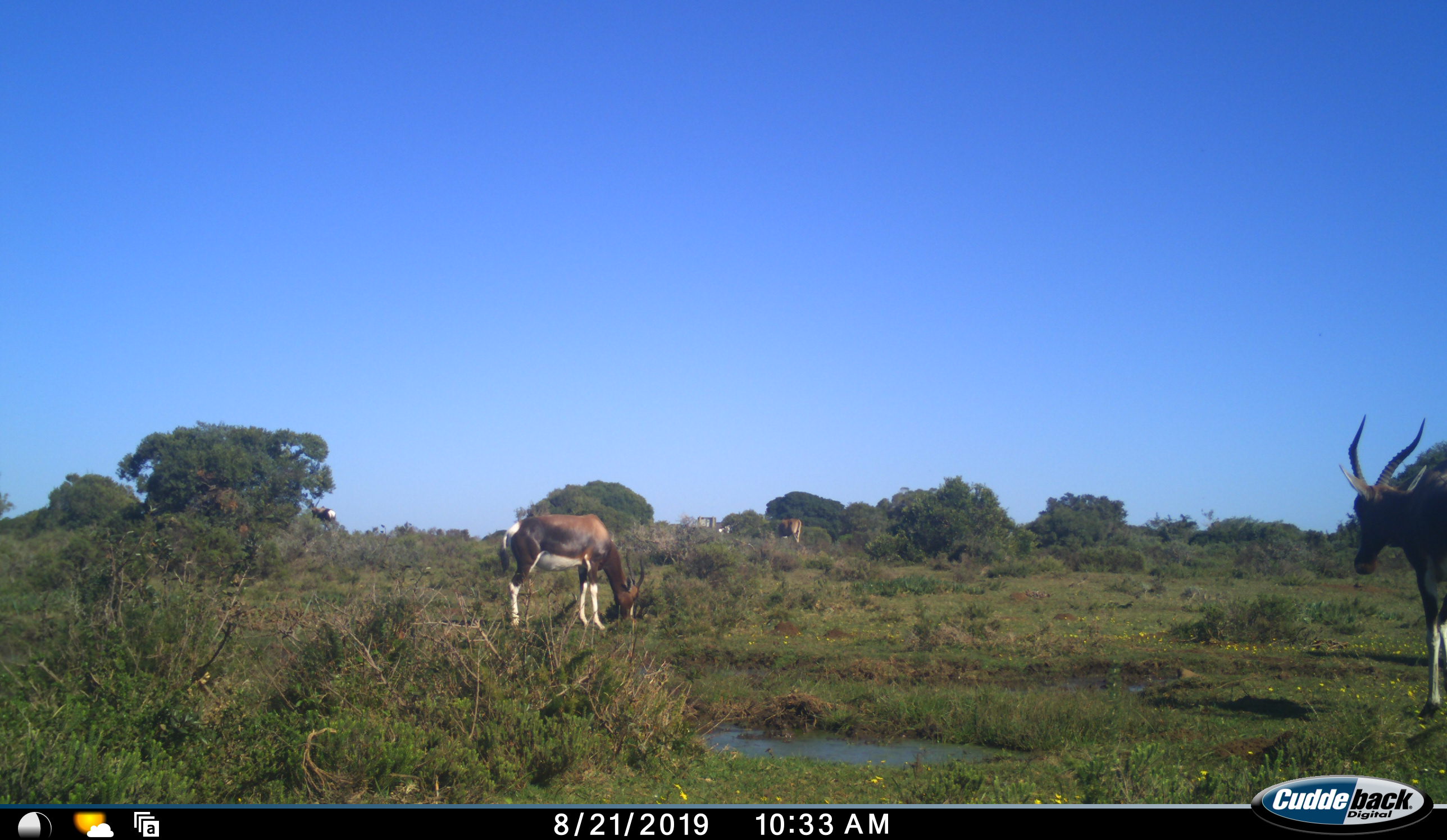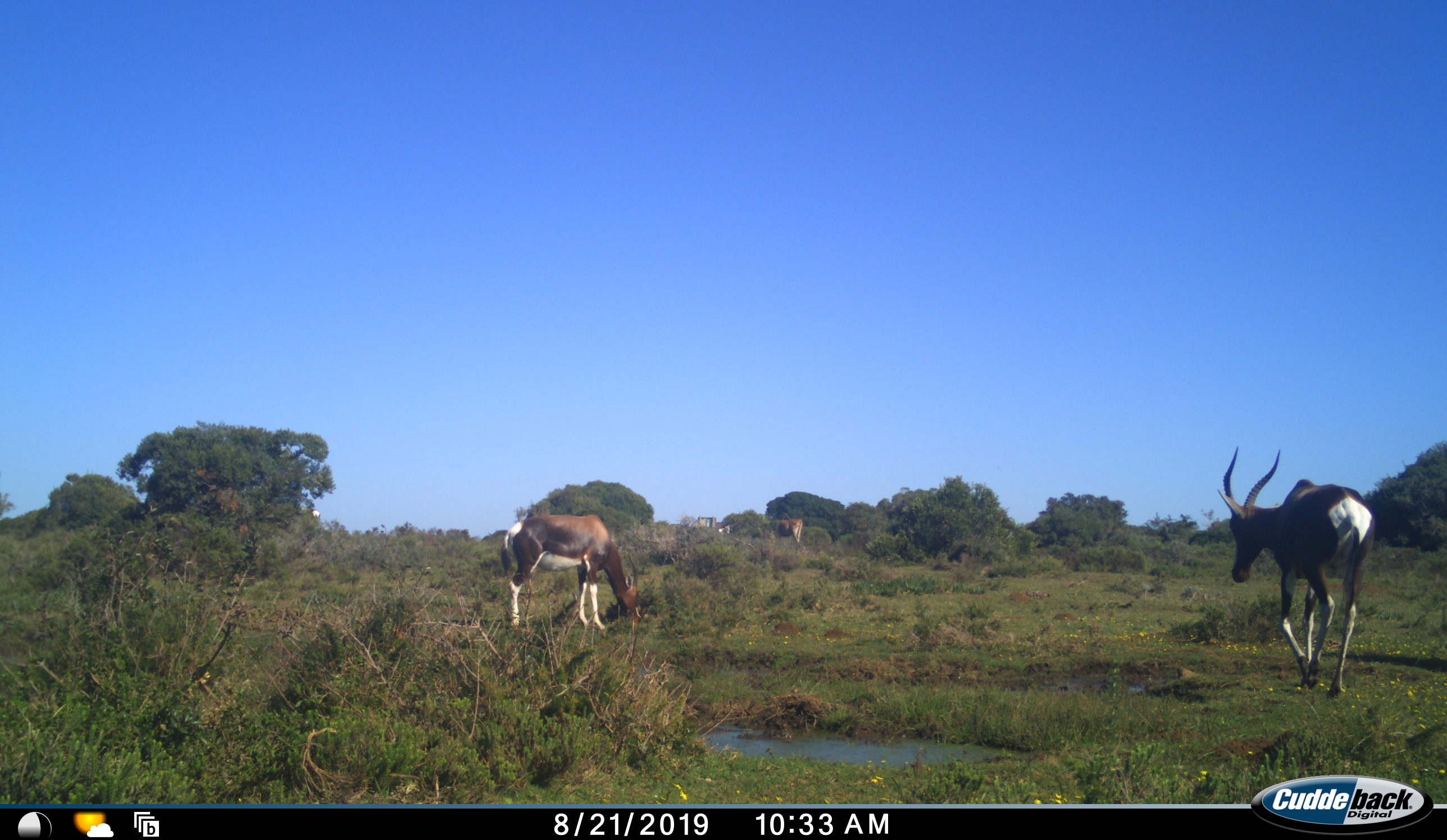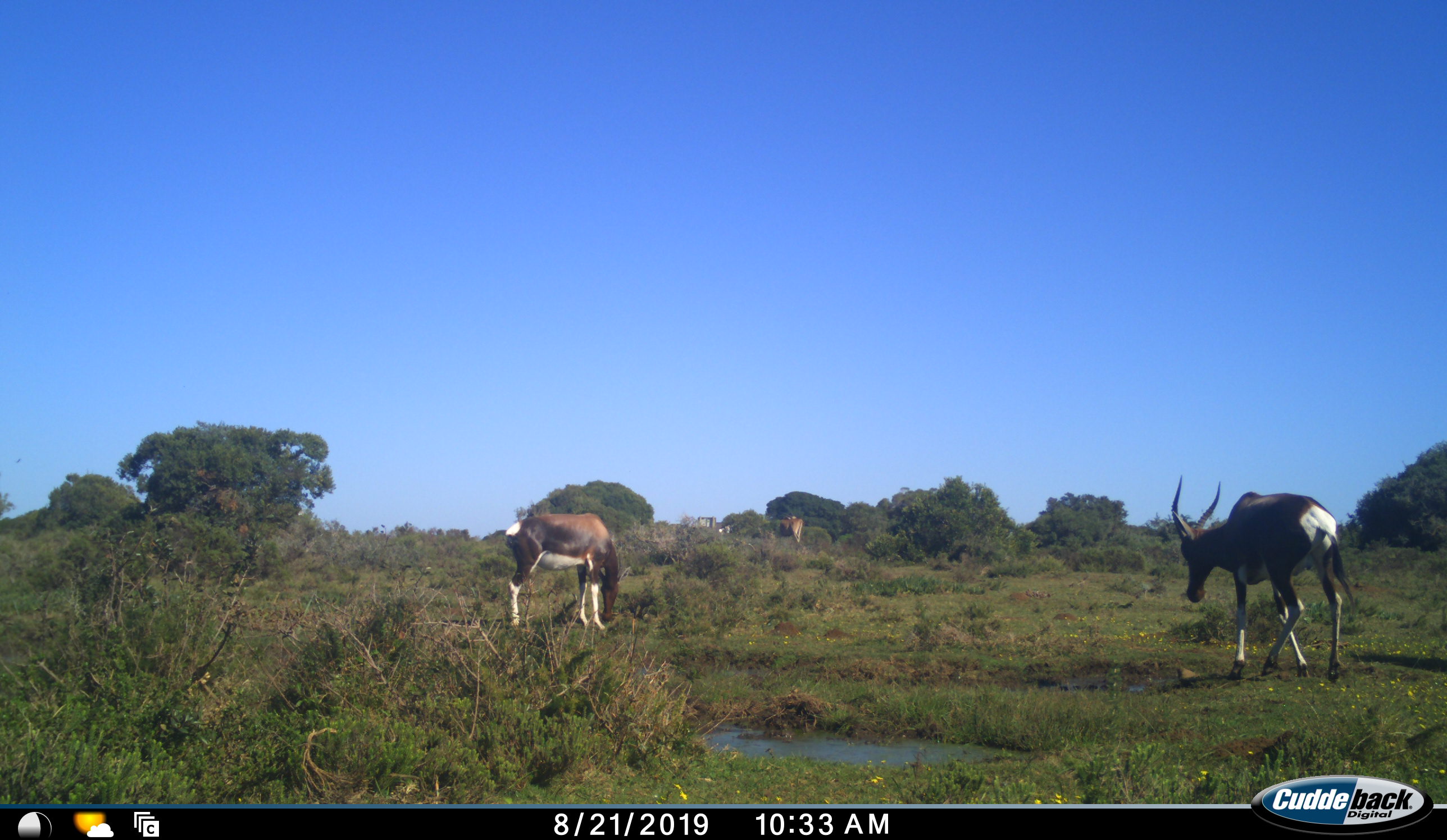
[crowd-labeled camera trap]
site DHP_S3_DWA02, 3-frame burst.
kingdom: Animalia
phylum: Chordata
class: Mammalia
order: Artiodactyla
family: Bovidae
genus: Damaliscus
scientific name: Damaliscus pygargus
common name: bontebok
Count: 4.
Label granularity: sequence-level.